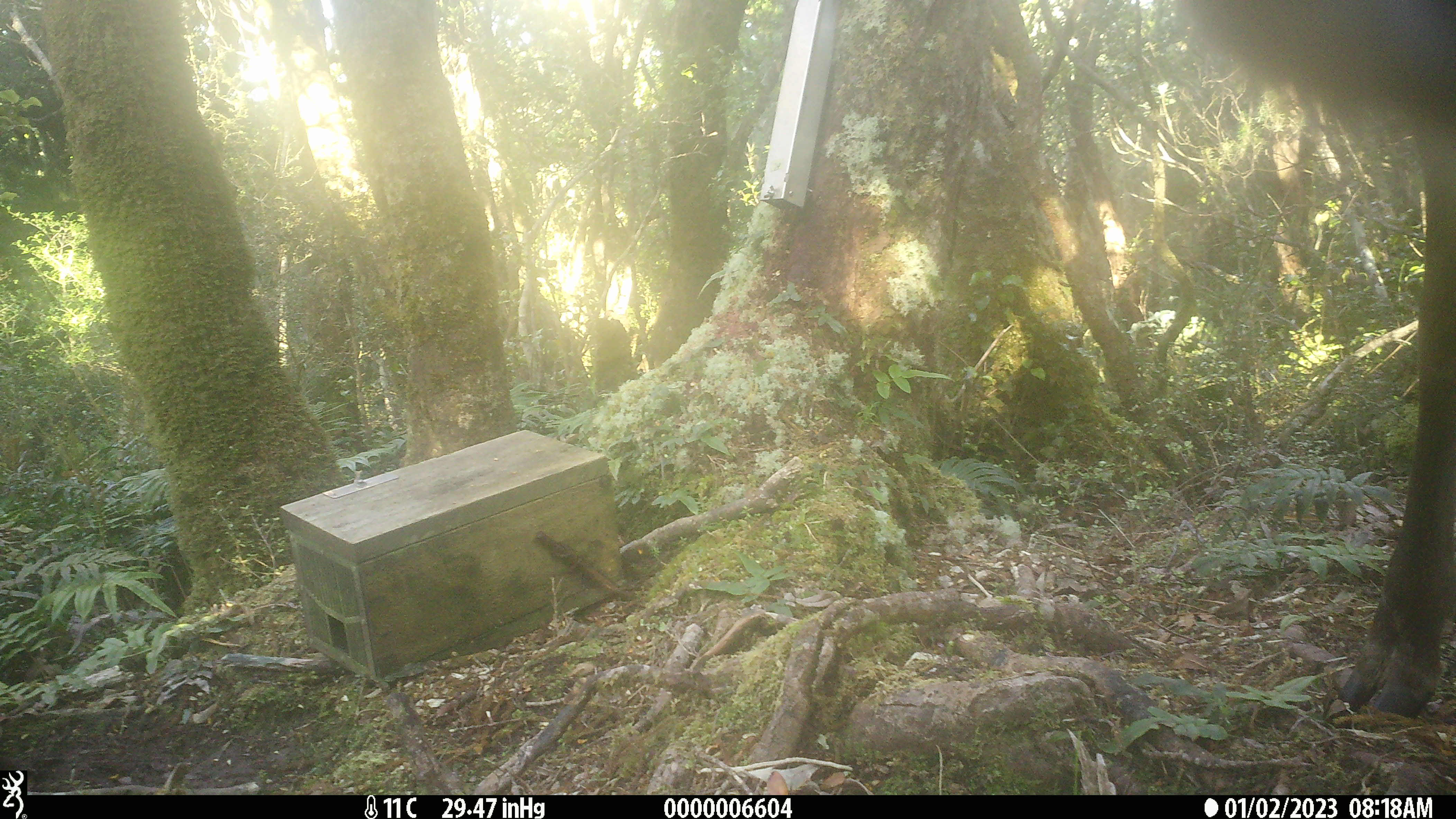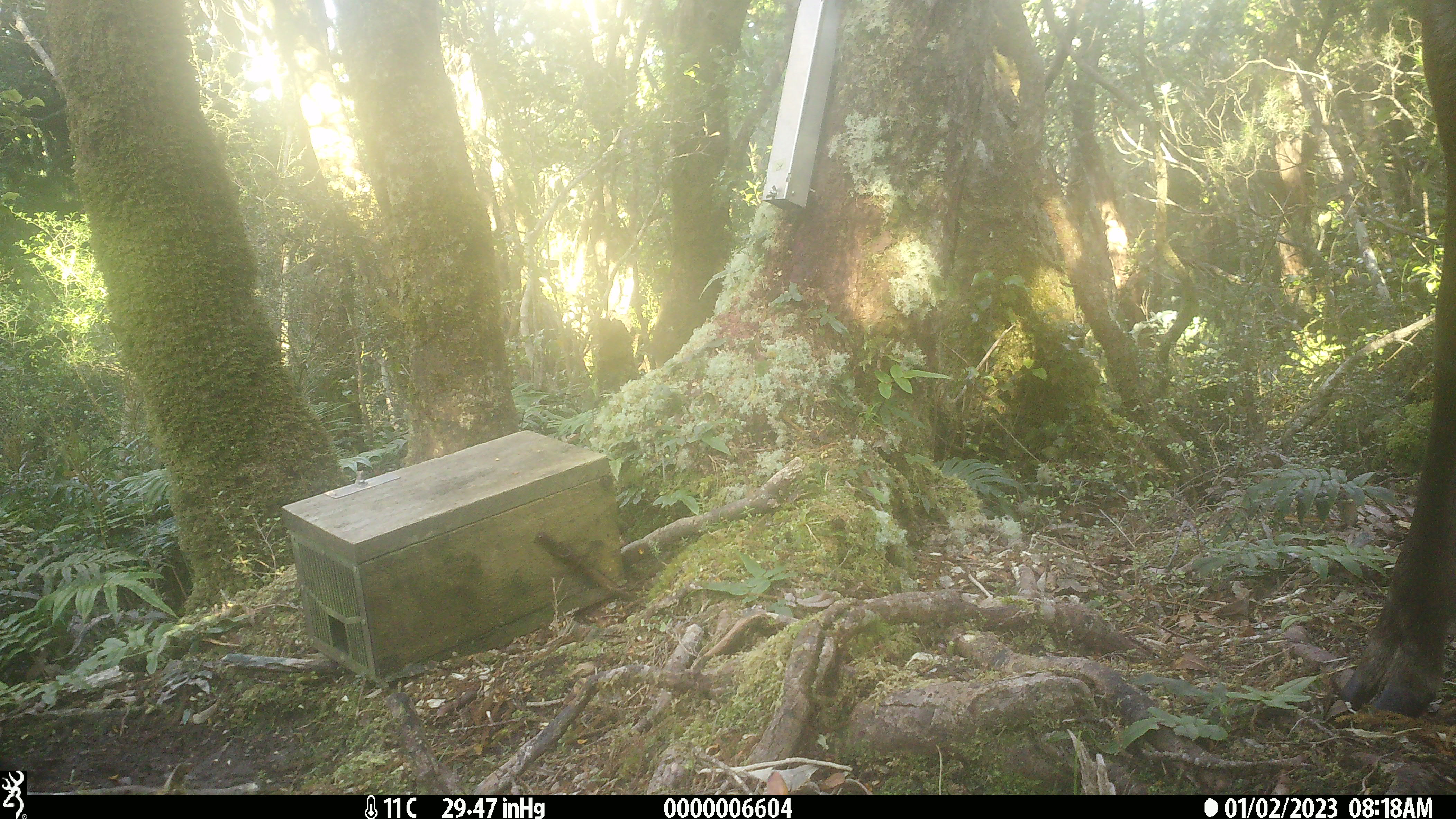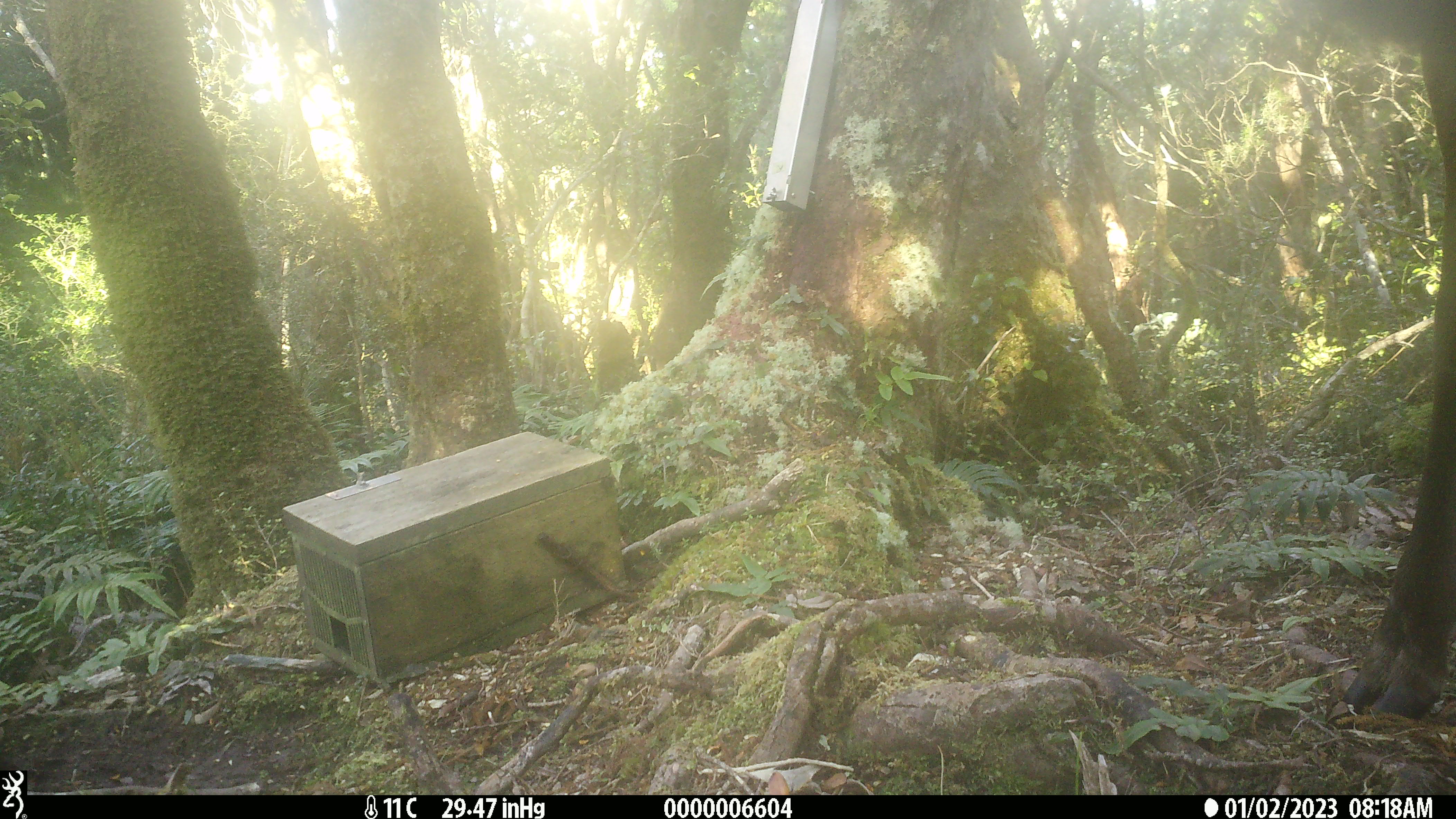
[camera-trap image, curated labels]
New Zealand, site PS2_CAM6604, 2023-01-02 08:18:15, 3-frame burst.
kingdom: Animalia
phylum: Chordata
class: Mammalia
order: Artiodactyla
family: Cervidae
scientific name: Cervidae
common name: deer